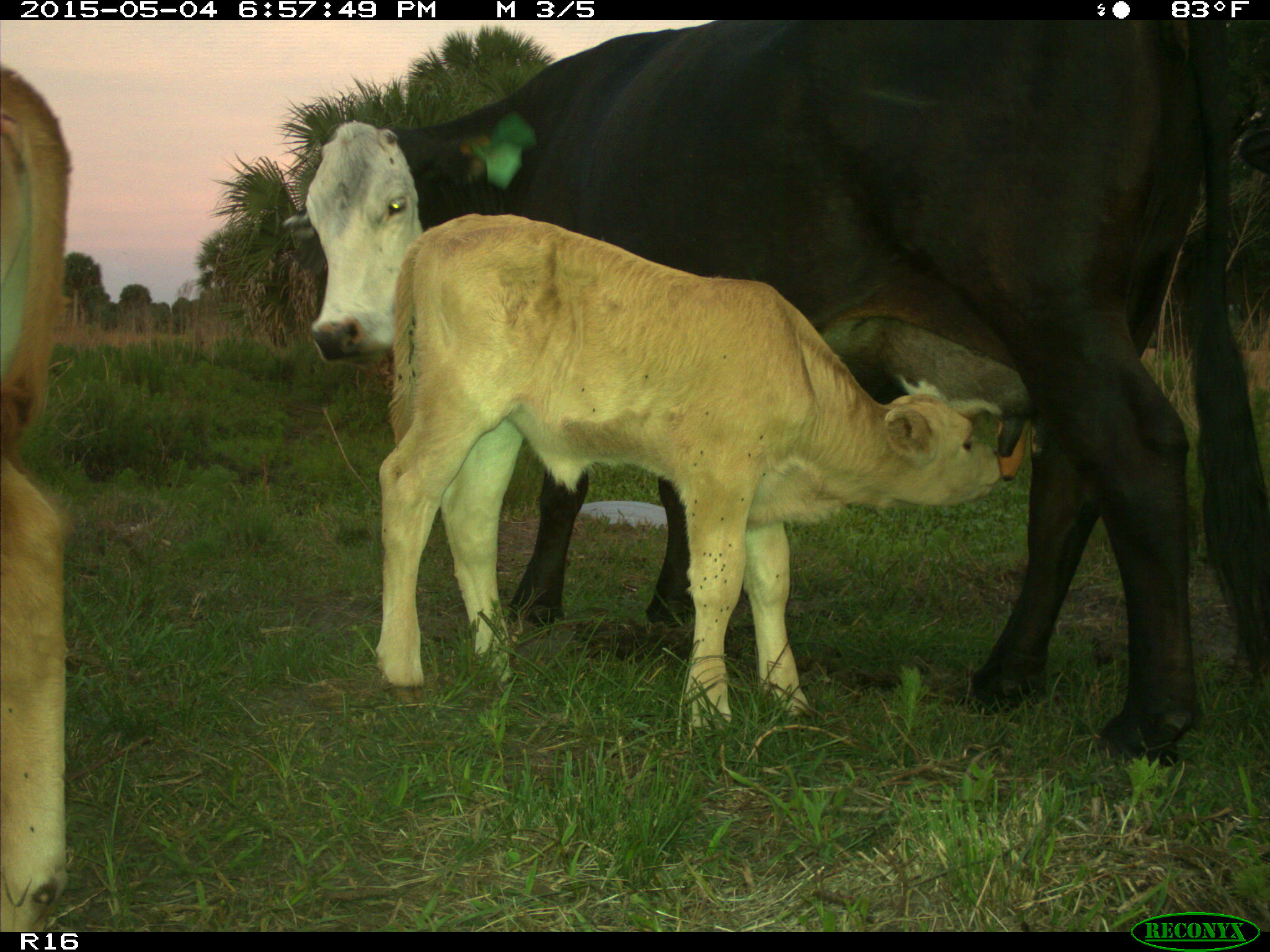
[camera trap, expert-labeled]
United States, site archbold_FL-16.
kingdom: Animalia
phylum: Chordata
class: Mammalia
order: Artiodactyla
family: Bovidae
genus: Bos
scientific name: Bos taurus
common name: domestic cow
Bos taurus (domestic cow).